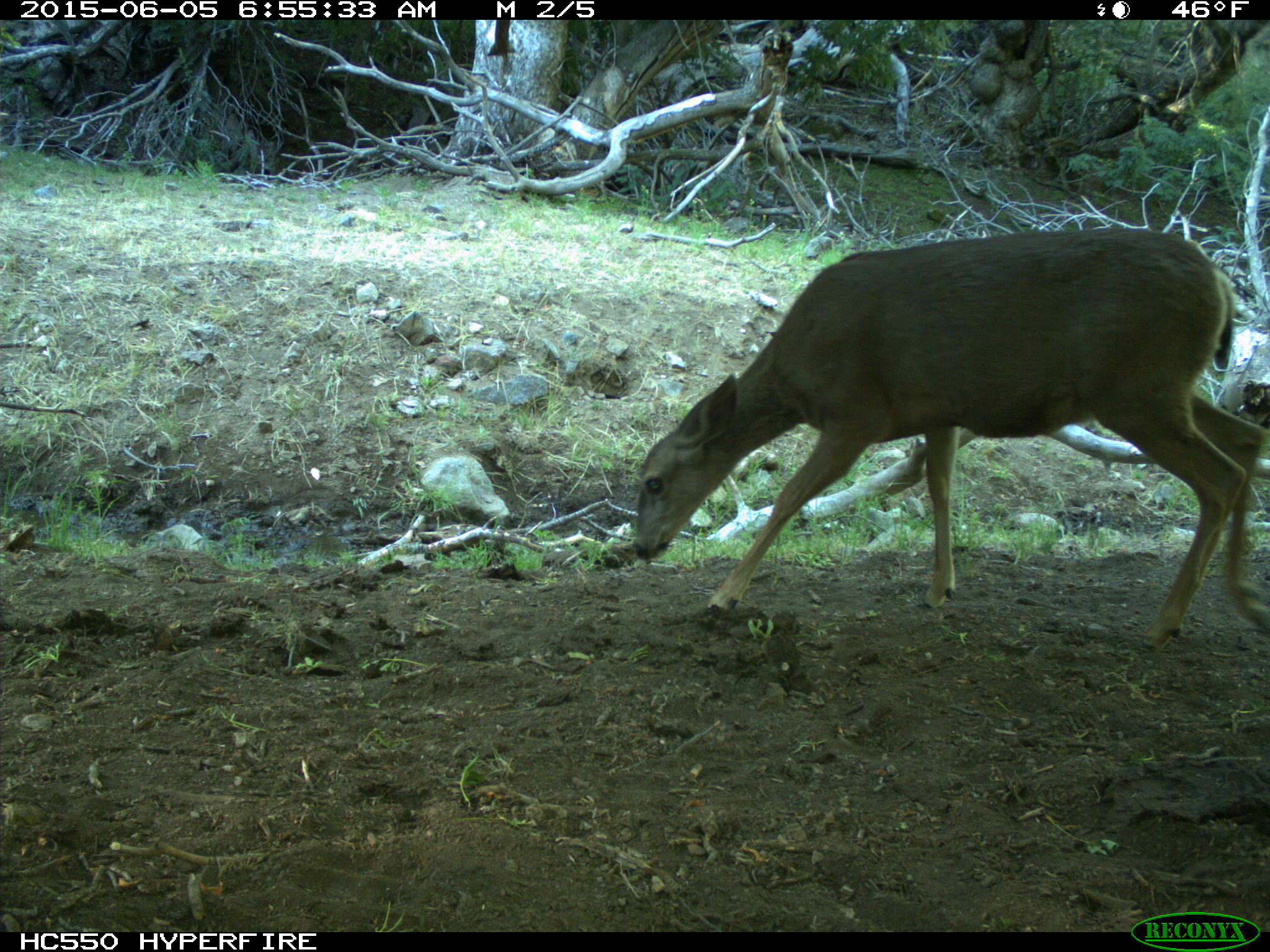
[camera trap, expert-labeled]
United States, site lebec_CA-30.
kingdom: Animalia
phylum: Chordata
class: Mammalia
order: Artiodactyla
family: Cervidae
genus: Odocoileus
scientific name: Odocoileus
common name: deer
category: unidentified deer